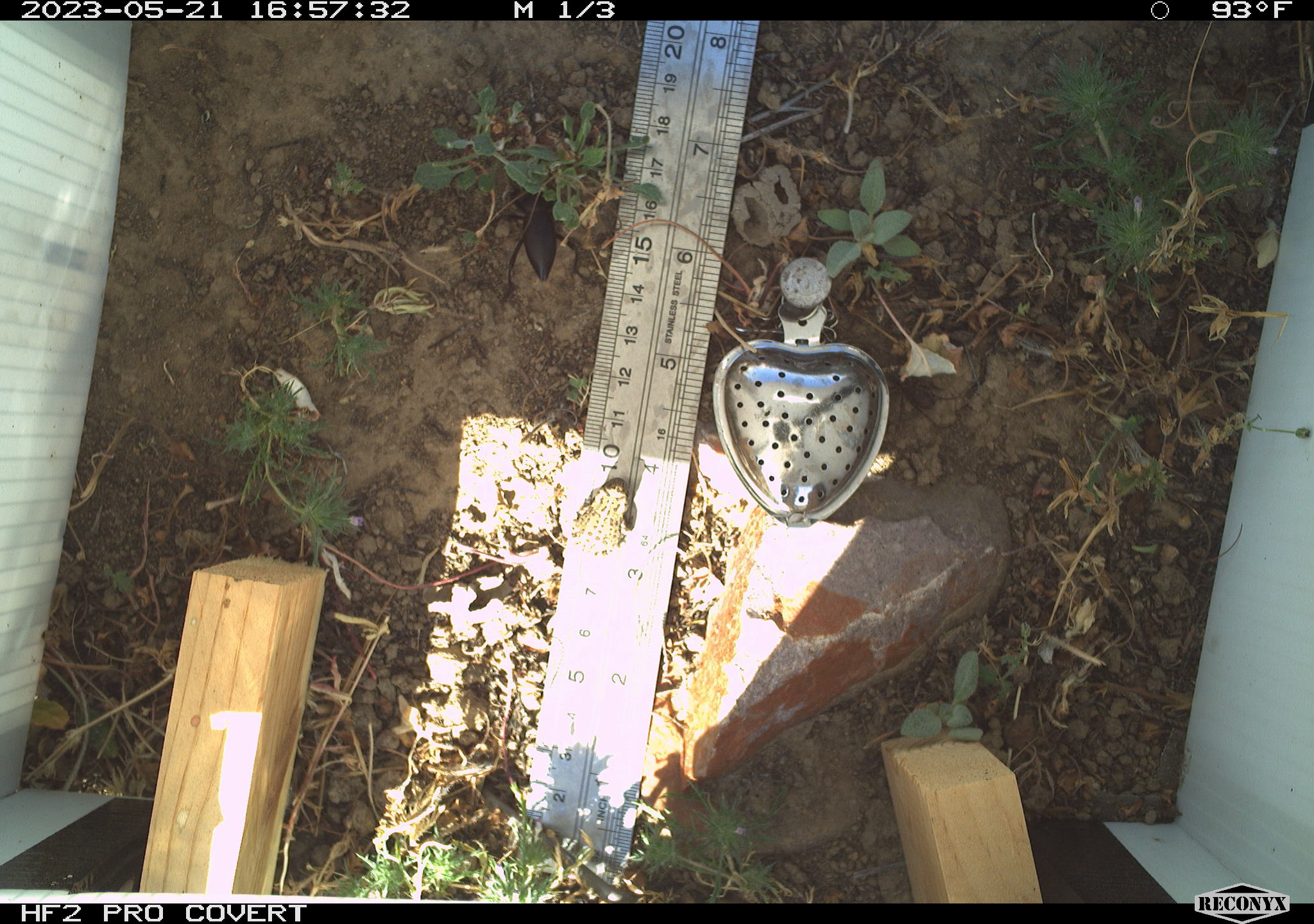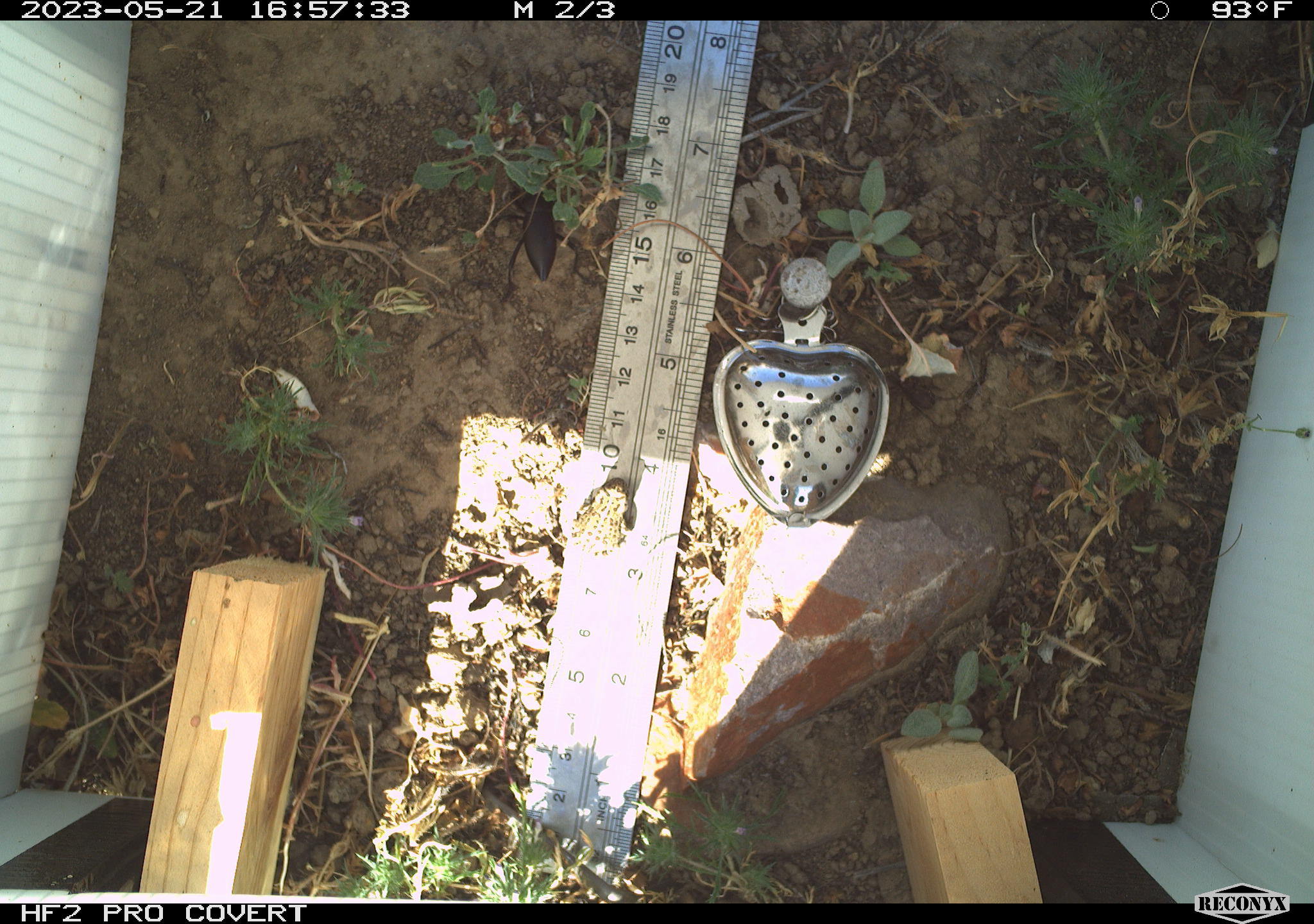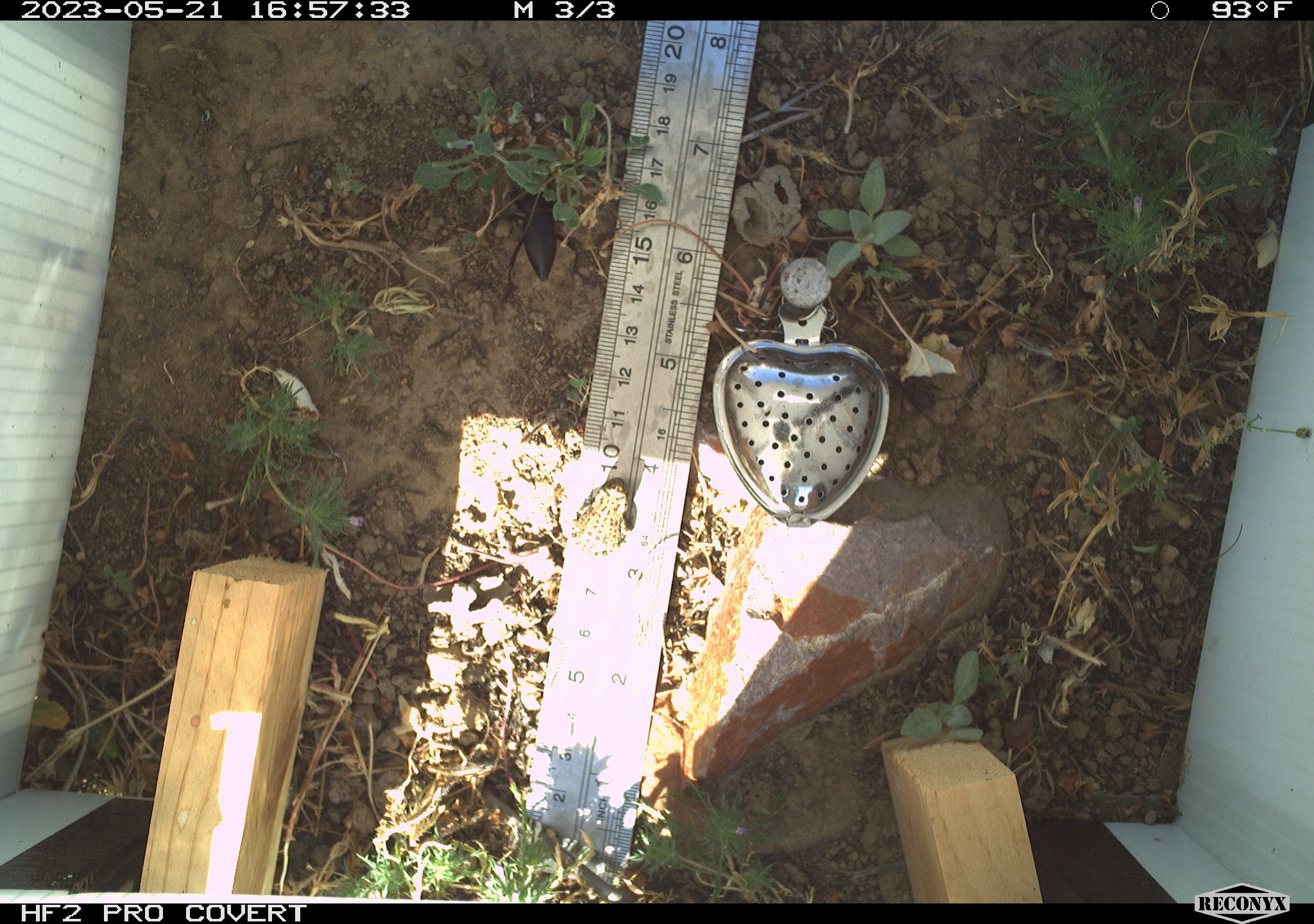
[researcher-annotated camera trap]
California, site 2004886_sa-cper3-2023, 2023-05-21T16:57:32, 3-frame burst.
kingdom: Animalia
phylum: Chordata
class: Amphibia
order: Anura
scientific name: Anura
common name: frogs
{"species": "frogs (Anura)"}